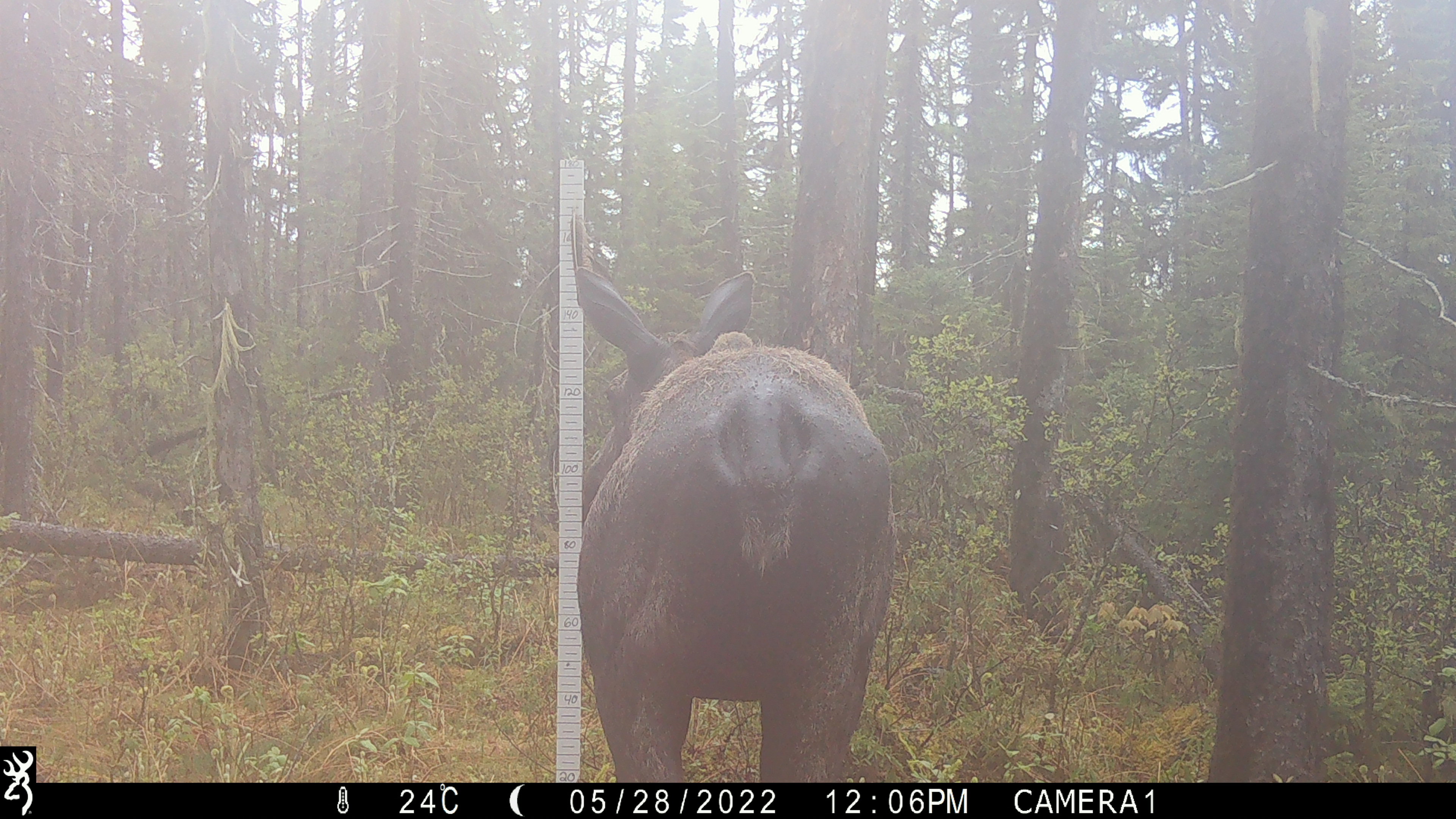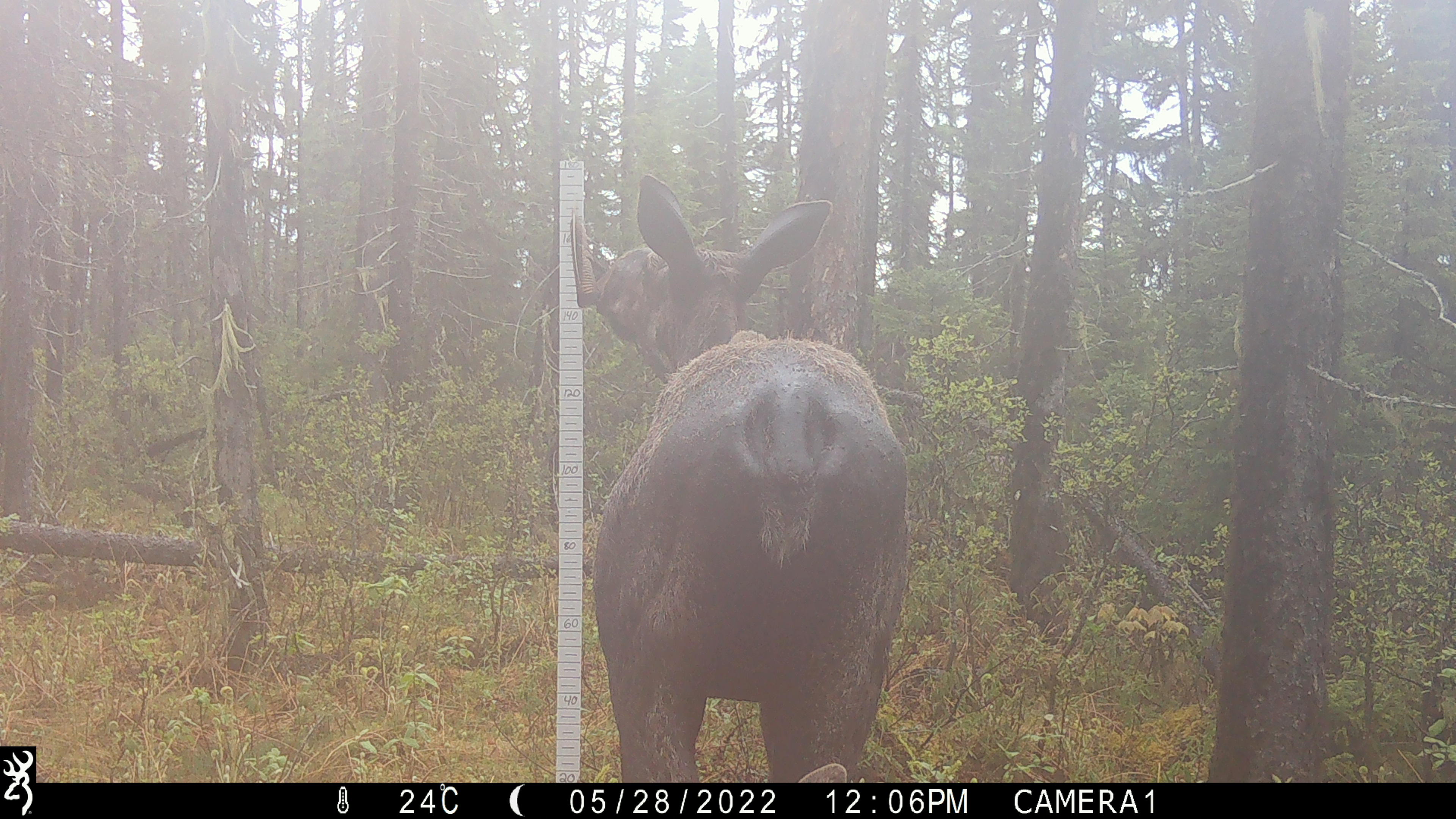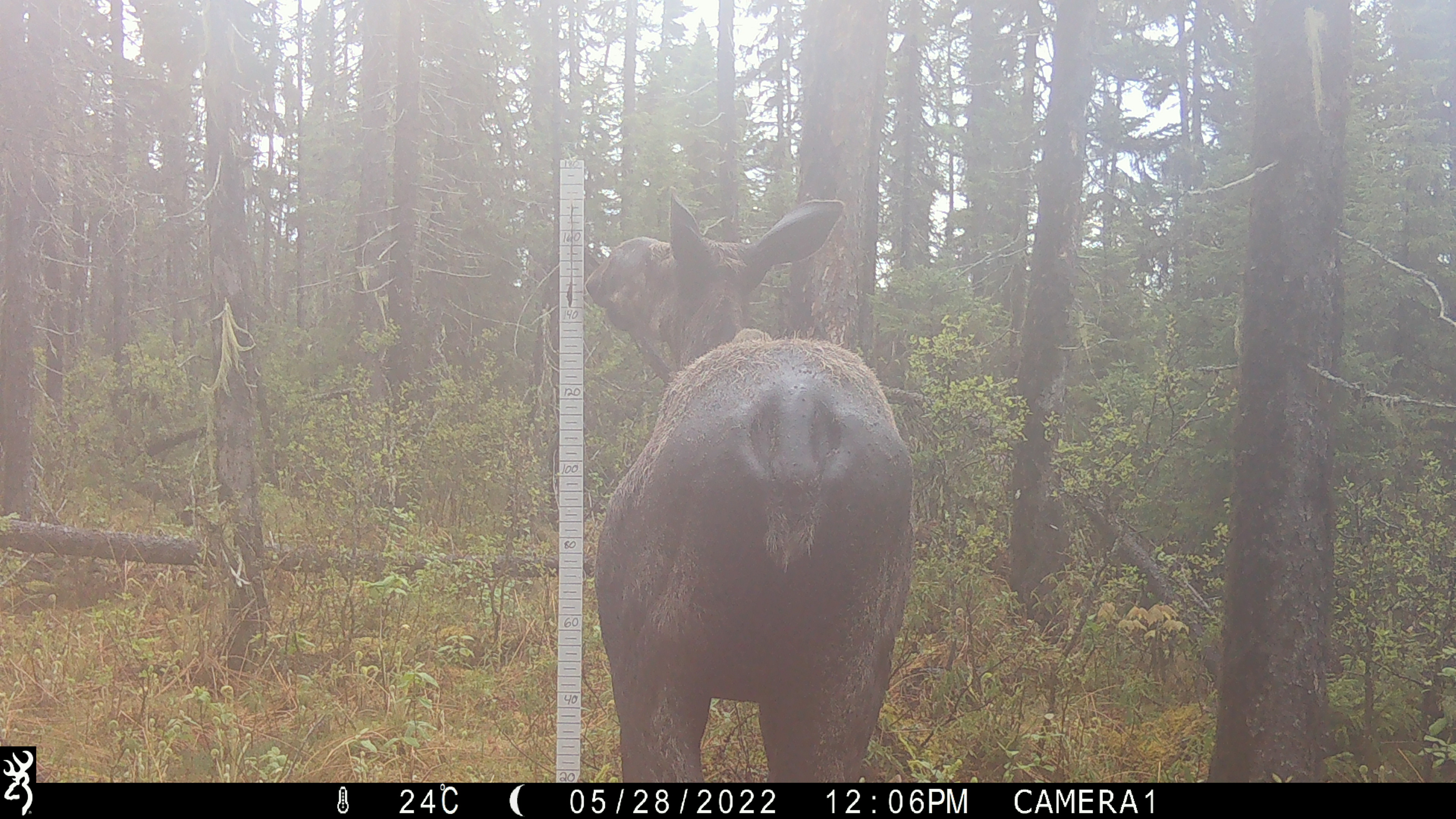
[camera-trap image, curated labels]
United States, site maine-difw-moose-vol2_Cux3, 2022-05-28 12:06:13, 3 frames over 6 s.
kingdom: Animalia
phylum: Chordata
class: Mammalia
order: Artiodactyla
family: Cervidae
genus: Alces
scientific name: Alces alces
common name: moose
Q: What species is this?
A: Moose (Alces alces).